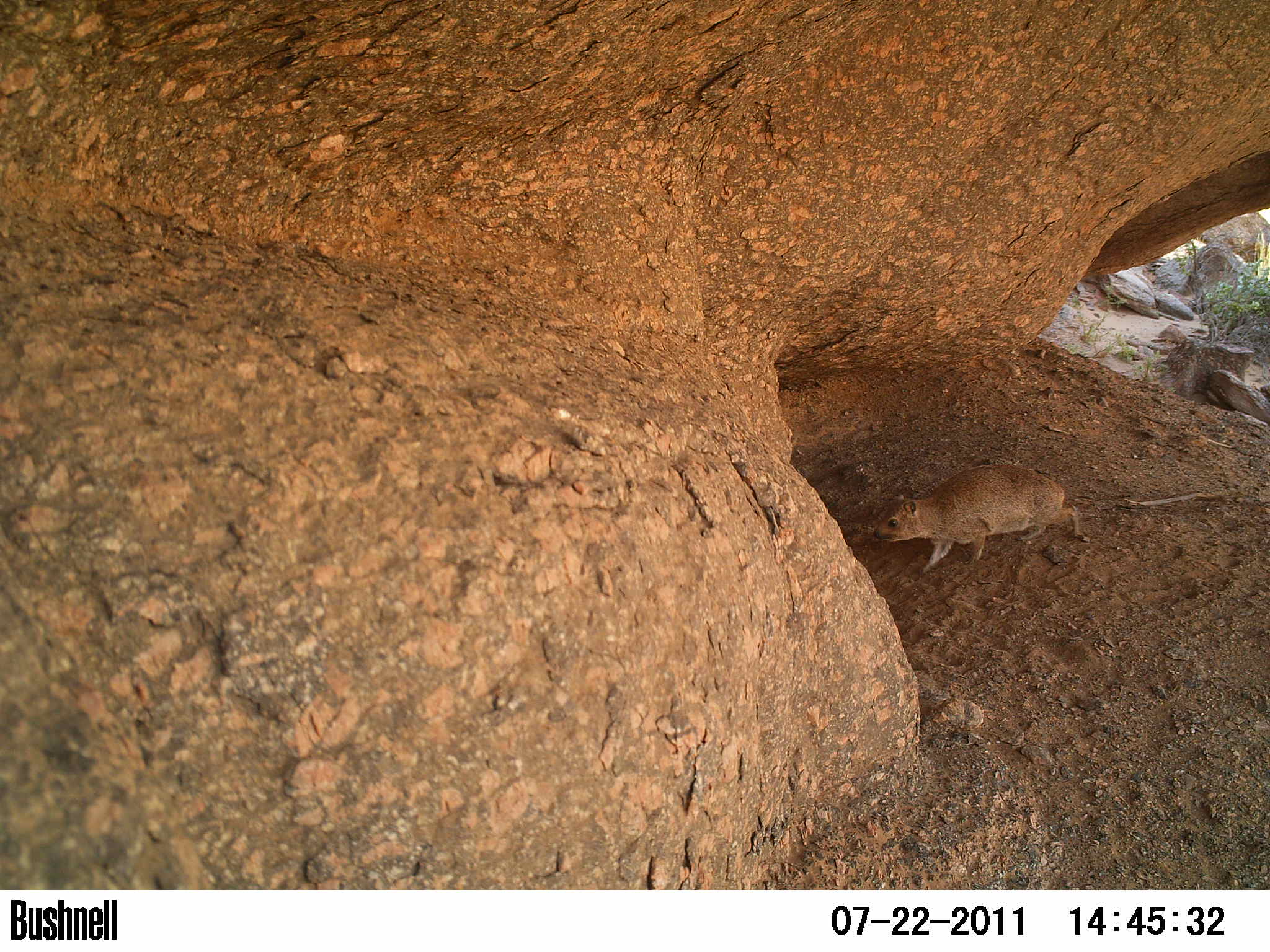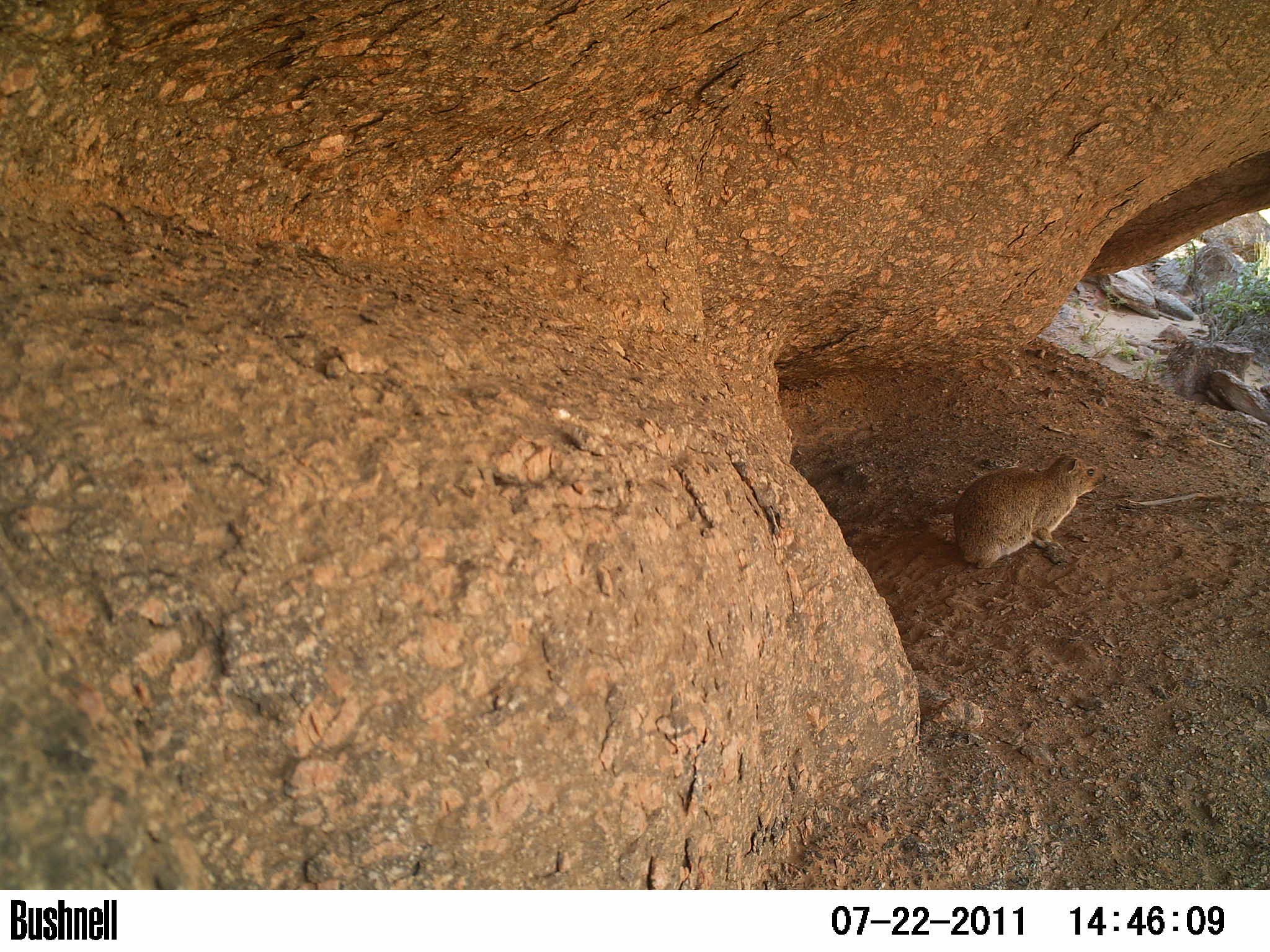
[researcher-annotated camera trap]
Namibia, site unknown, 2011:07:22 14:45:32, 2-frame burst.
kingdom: Animalia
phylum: Chordata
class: Mammalia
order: Hyracoidea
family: Procaviidae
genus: Procavia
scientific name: Procavia capensis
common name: rock hyrax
Procavia capensis (rock hyrax).